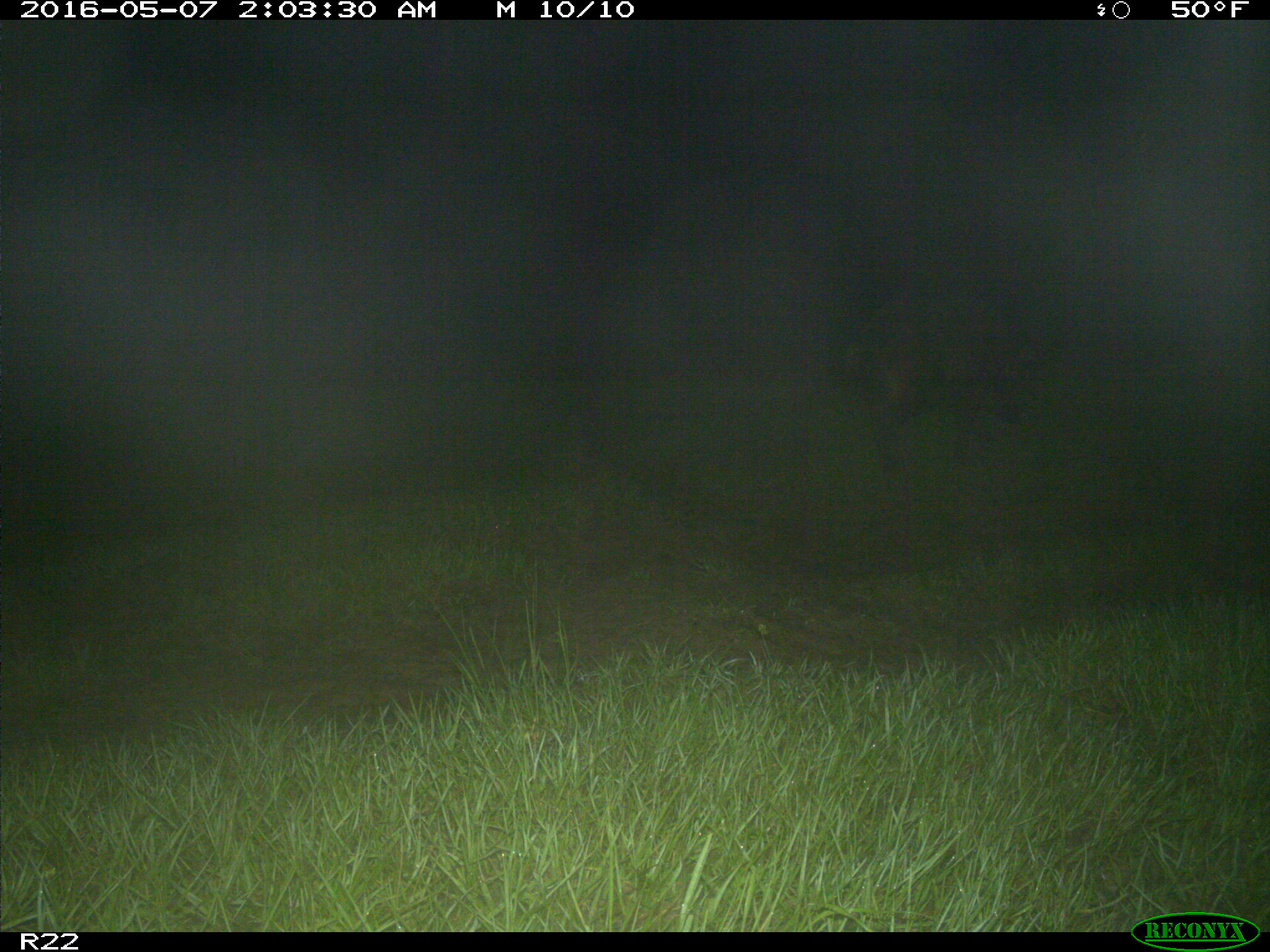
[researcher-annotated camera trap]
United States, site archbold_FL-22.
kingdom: Animalia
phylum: Chordata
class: Mammalia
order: Artiodactyla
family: Suidae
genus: Sus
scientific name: Sus scrofa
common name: wild boar